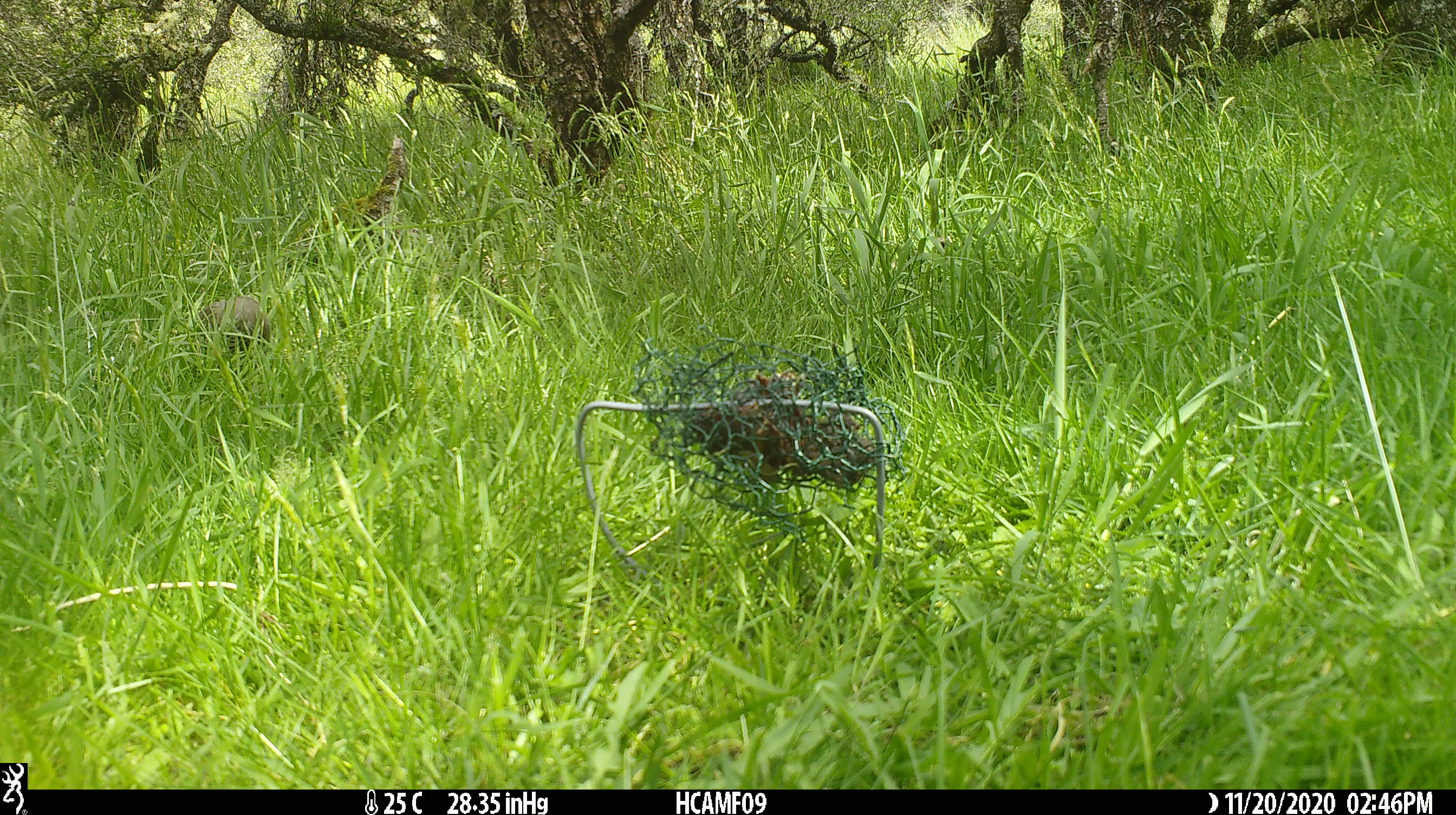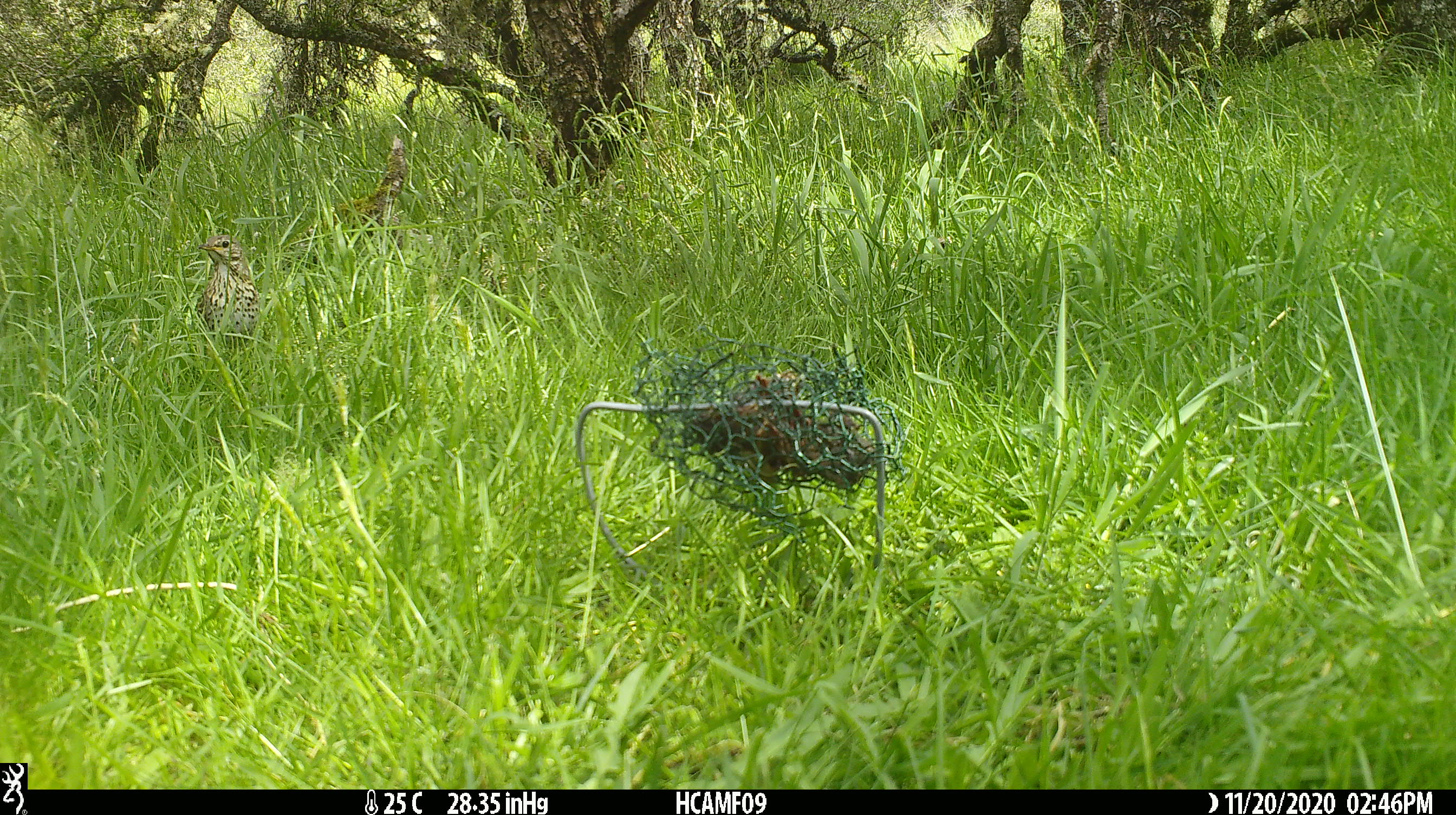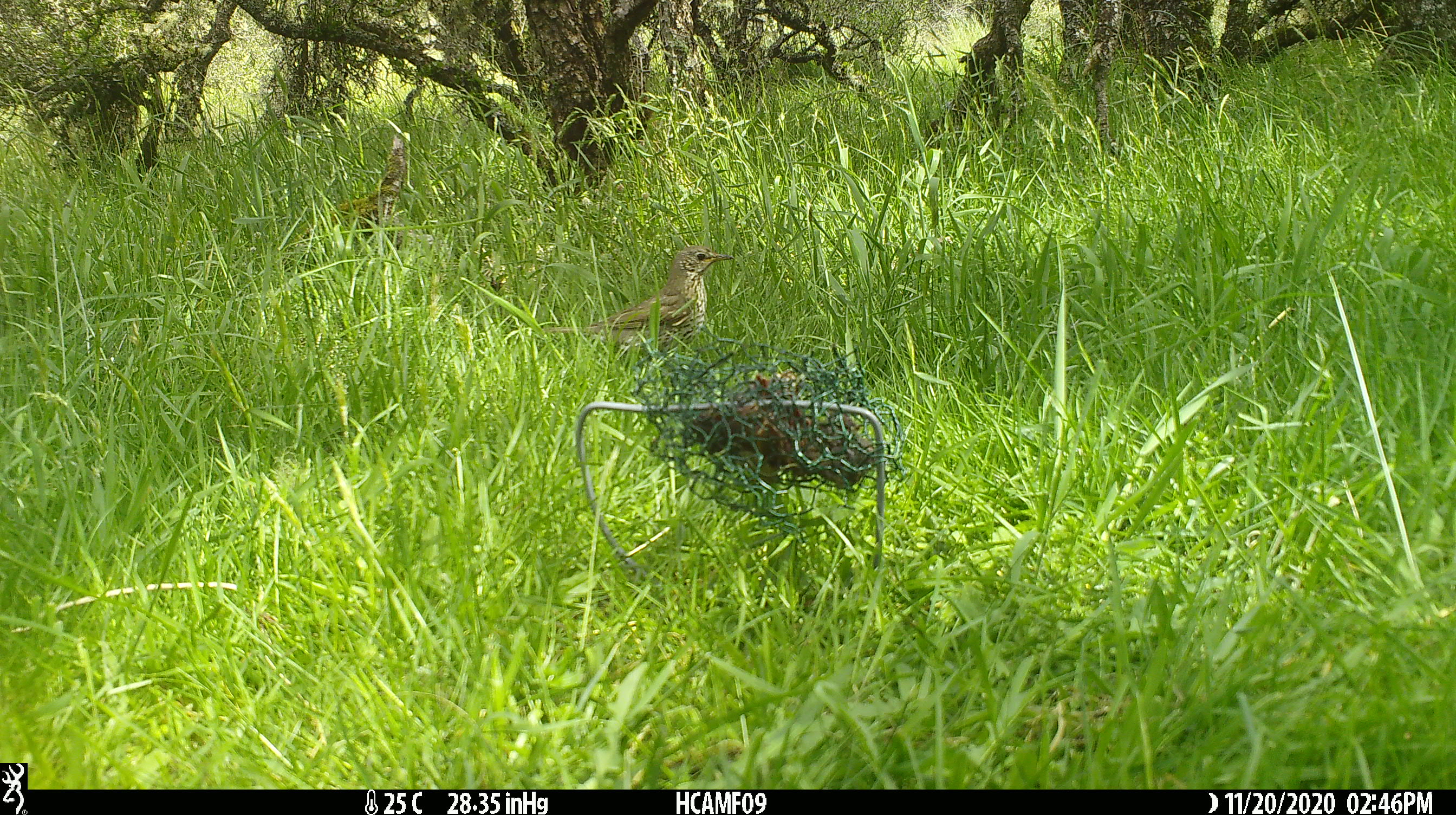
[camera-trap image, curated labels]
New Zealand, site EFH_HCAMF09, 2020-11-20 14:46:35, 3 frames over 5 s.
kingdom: Animalia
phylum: Chordata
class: Aves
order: Passeriformes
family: Turdidae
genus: Turdus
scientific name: Turdus philomelos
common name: song thrush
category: thrush